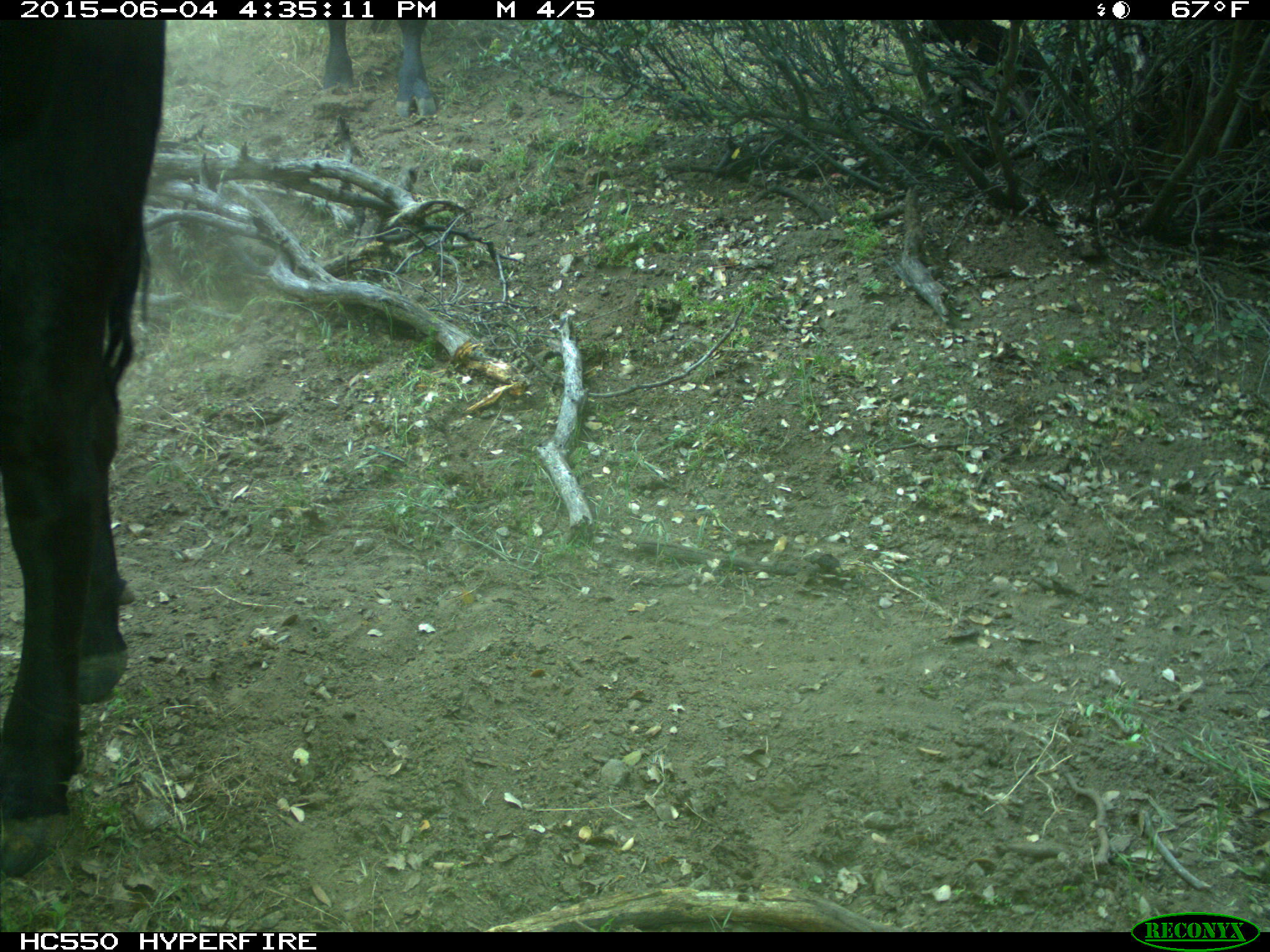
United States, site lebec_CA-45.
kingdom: Animalia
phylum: Chordata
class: Mammalia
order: Artiodactyla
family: Bovidae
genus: Bos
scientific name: Bos taurus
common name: domestic cow